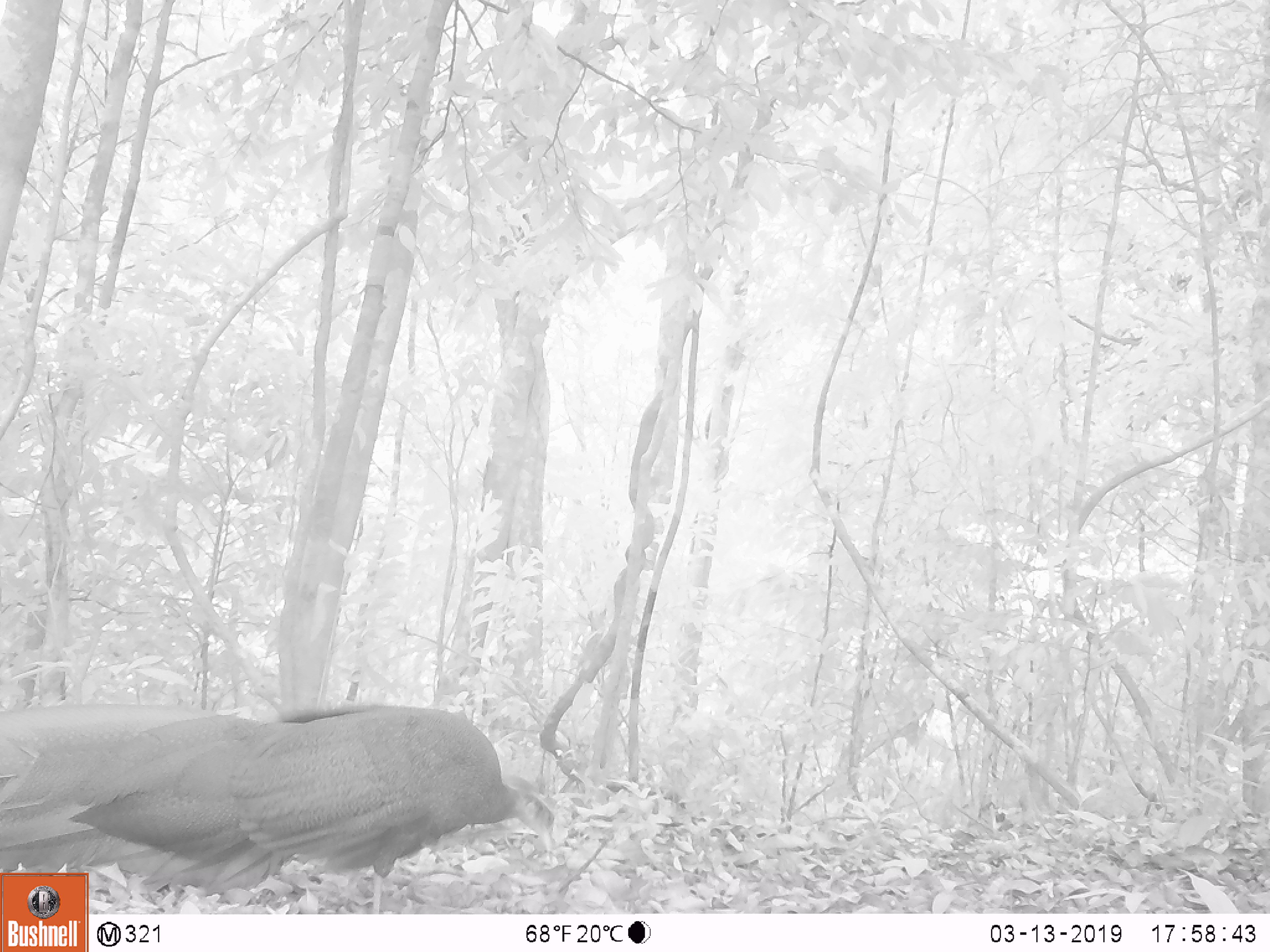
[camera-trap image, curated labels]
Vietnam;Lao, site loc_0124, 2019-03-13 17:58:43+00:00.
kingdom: Animalia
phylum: Chordata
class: Aves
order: Galliformes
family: Phasianidae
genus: Rheinardia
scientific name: Rheinardia ocellata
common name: crested argus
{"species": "crested argus (Rheinardia ocellata)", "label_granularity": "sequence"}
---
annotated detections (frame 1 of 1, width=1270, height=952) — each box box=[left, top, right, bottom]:
crested argus: box=[1, 696, 557, 914]